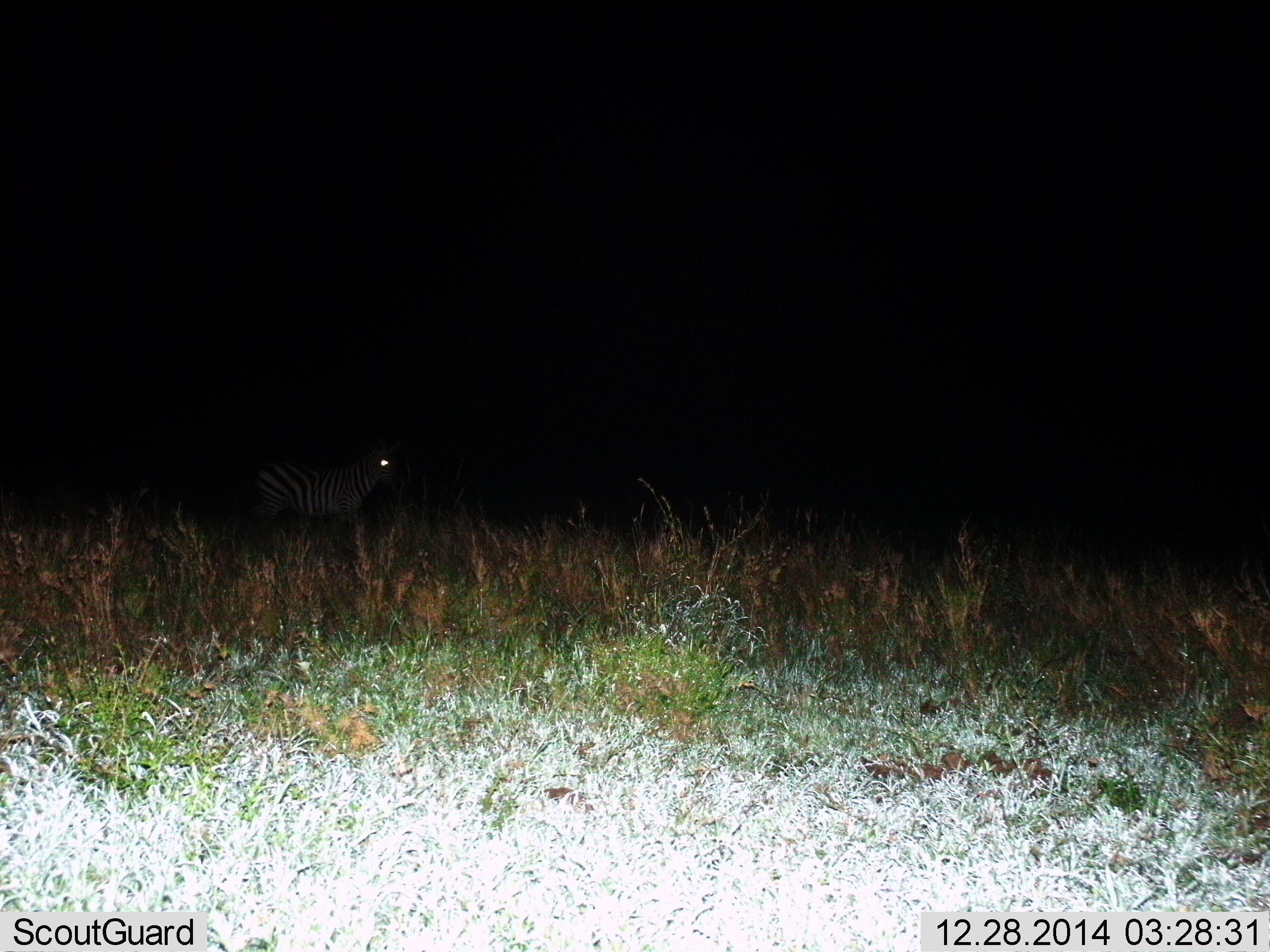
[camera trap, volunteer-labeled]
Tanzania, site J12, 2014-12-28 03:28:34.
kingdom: Animalia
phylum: Chordata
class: Mammalia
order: Perissodactyla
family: Equidae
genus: Equus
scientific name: Equus quagga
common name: plains zebra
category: zebra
Zebra (plains zebra) (Equus quagga), count 1. Behavior (volunteer vote fractions): standing 100%, resting 0%, moving 0%, interacting 0%. Young present (vote fraction): 0%. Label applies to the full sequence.